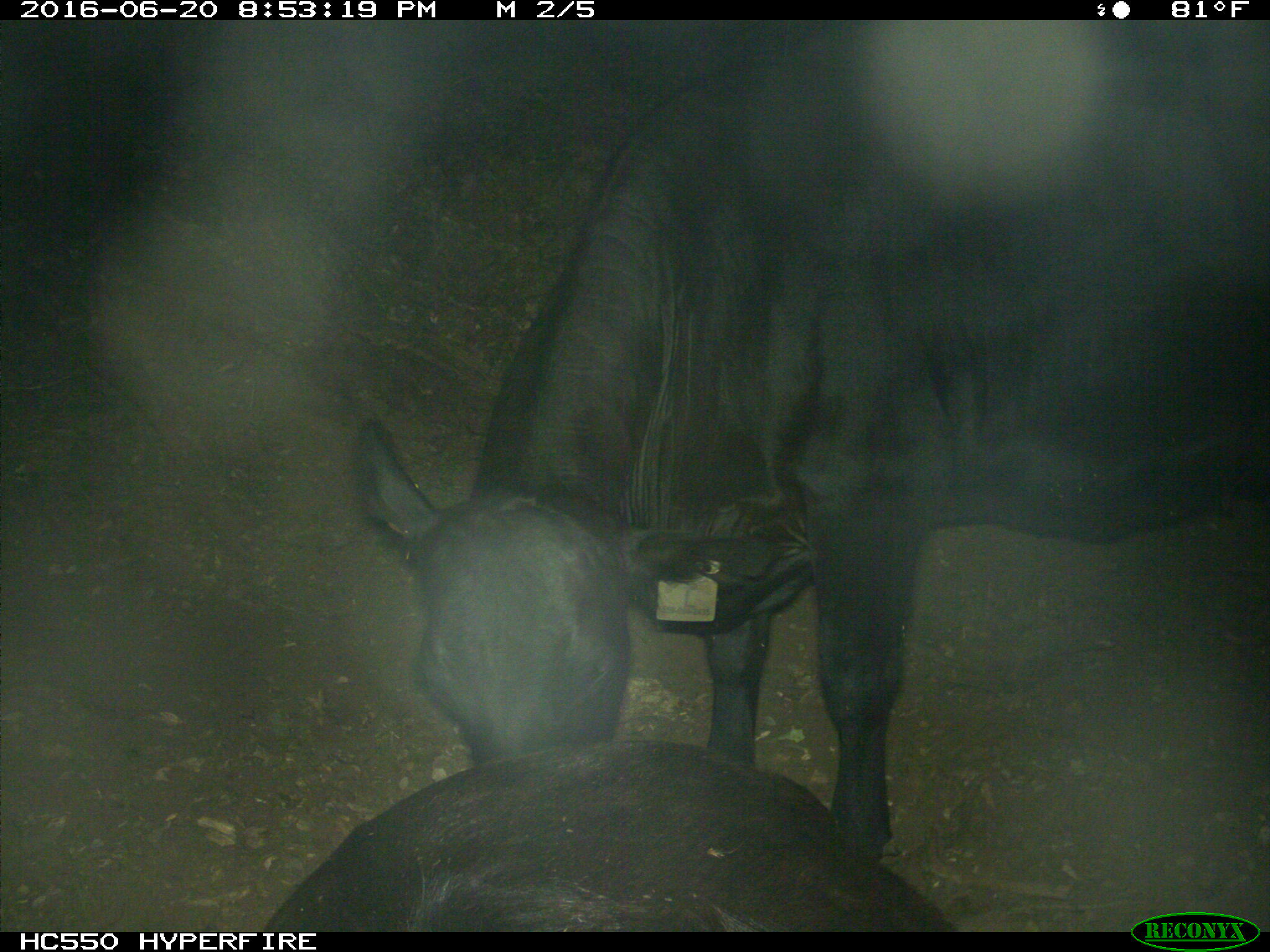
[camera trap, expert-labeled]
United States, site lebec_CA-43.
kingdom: Animalia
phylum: Chordata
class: Mammalia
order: Artiodactyla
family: Bovidae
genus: Bos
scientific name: Bos taurus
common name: domestic cow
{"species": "Bos taurus (domestic cow)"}